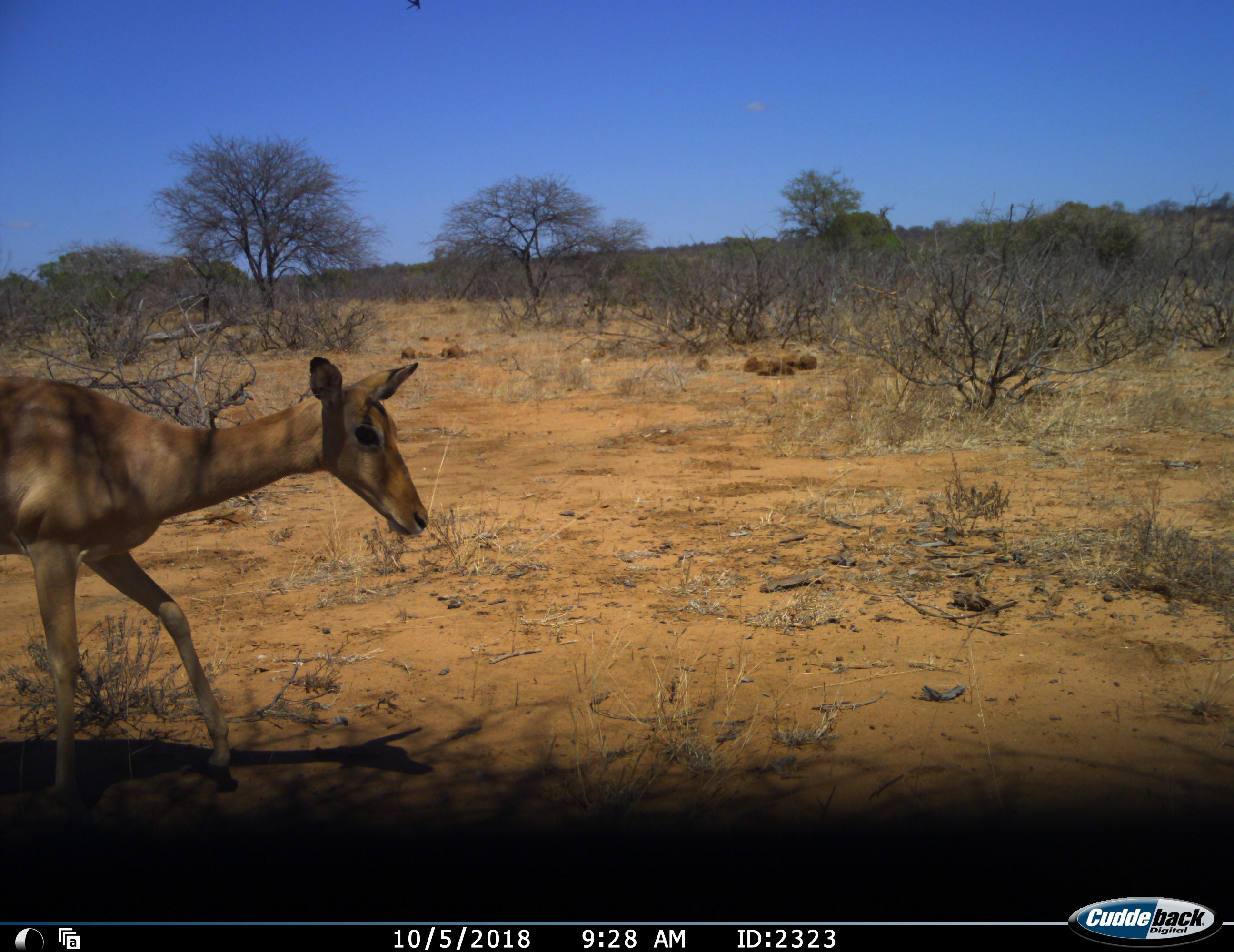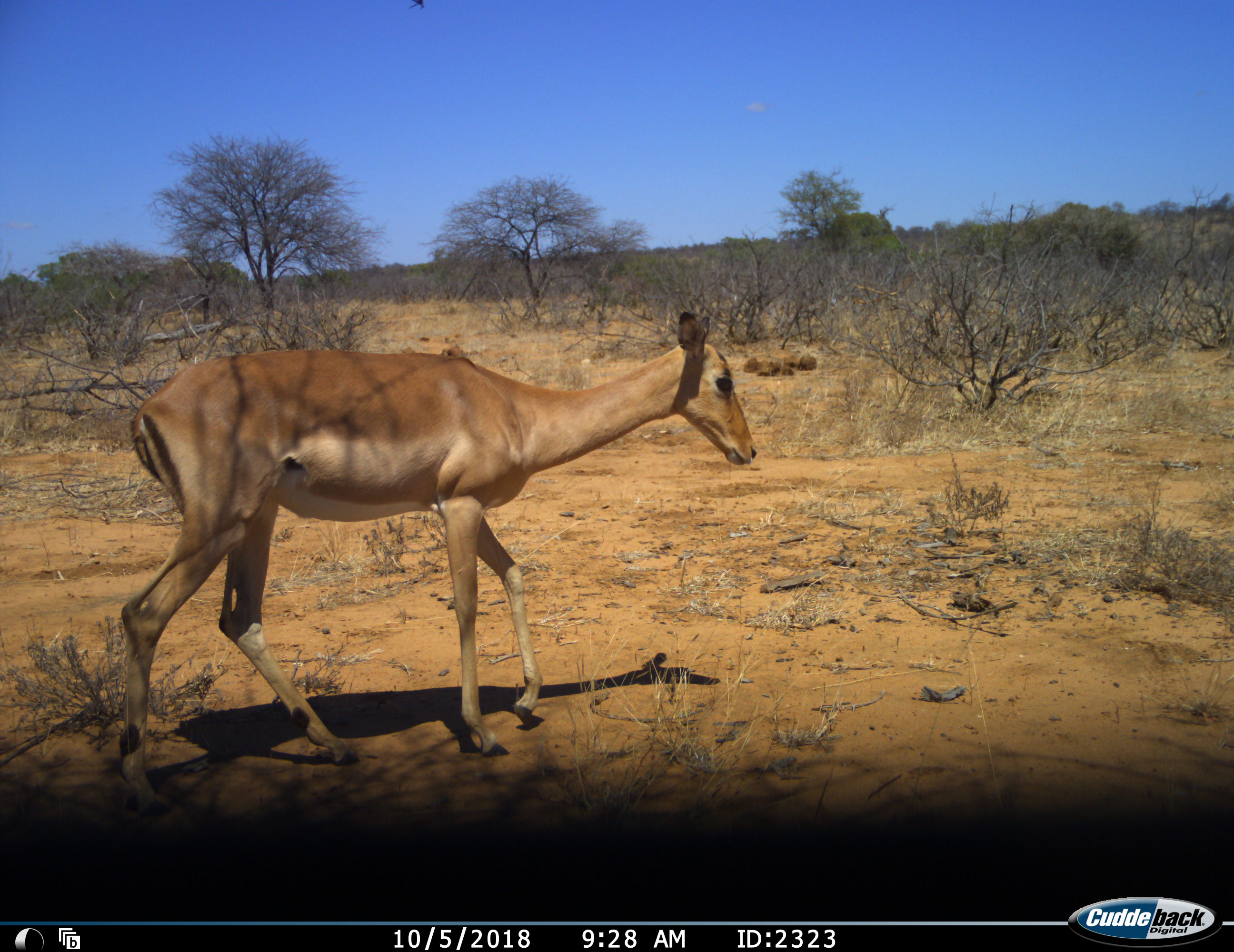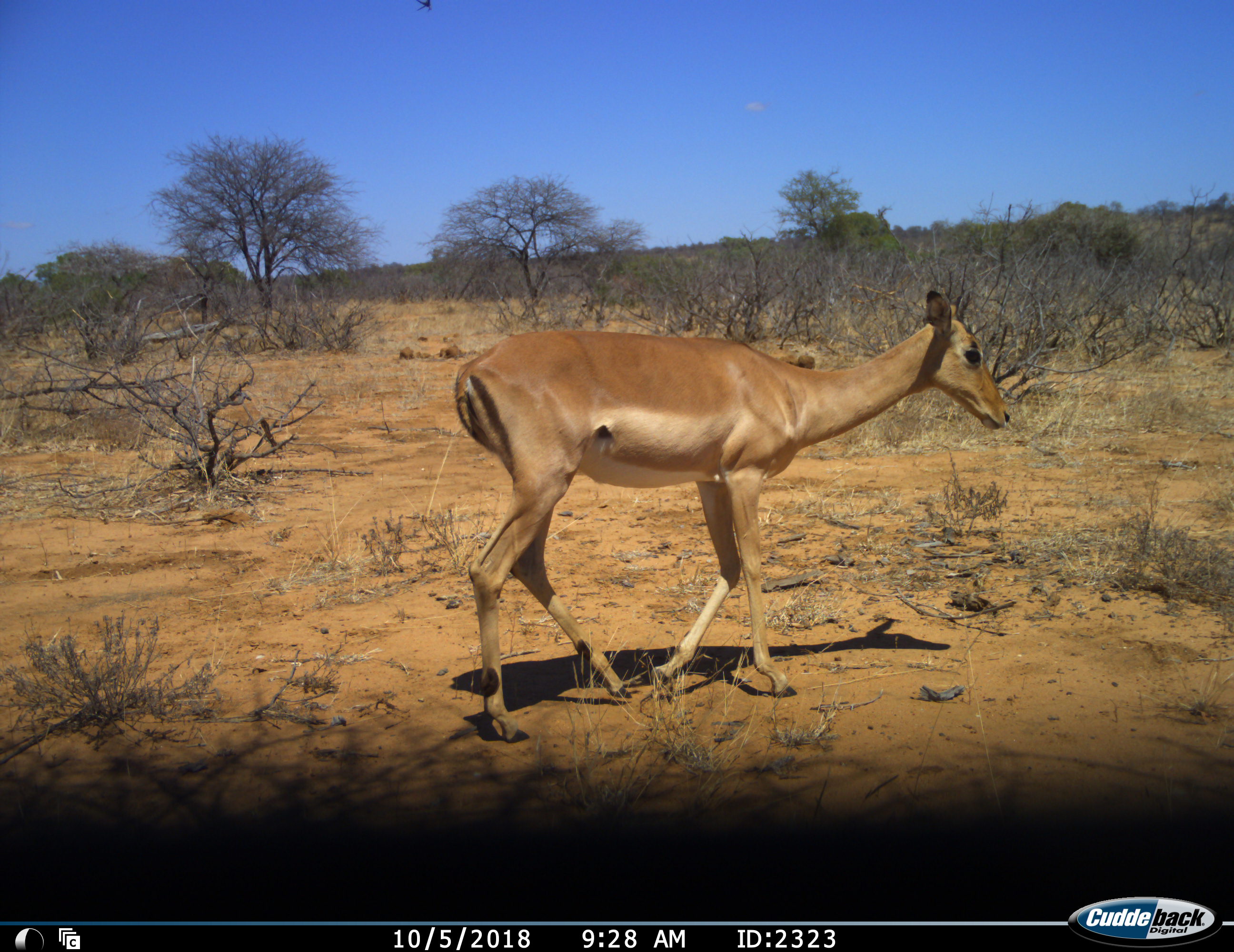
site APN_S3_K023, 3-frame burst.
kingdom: Animalia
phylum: Chordata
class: Mammalia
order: Artiodactyla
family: Bovidae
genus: Aepyceros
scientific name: Aepyceros melampus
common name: impala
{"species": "impala (Aepyceros melampus)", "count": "1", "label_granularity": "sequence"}